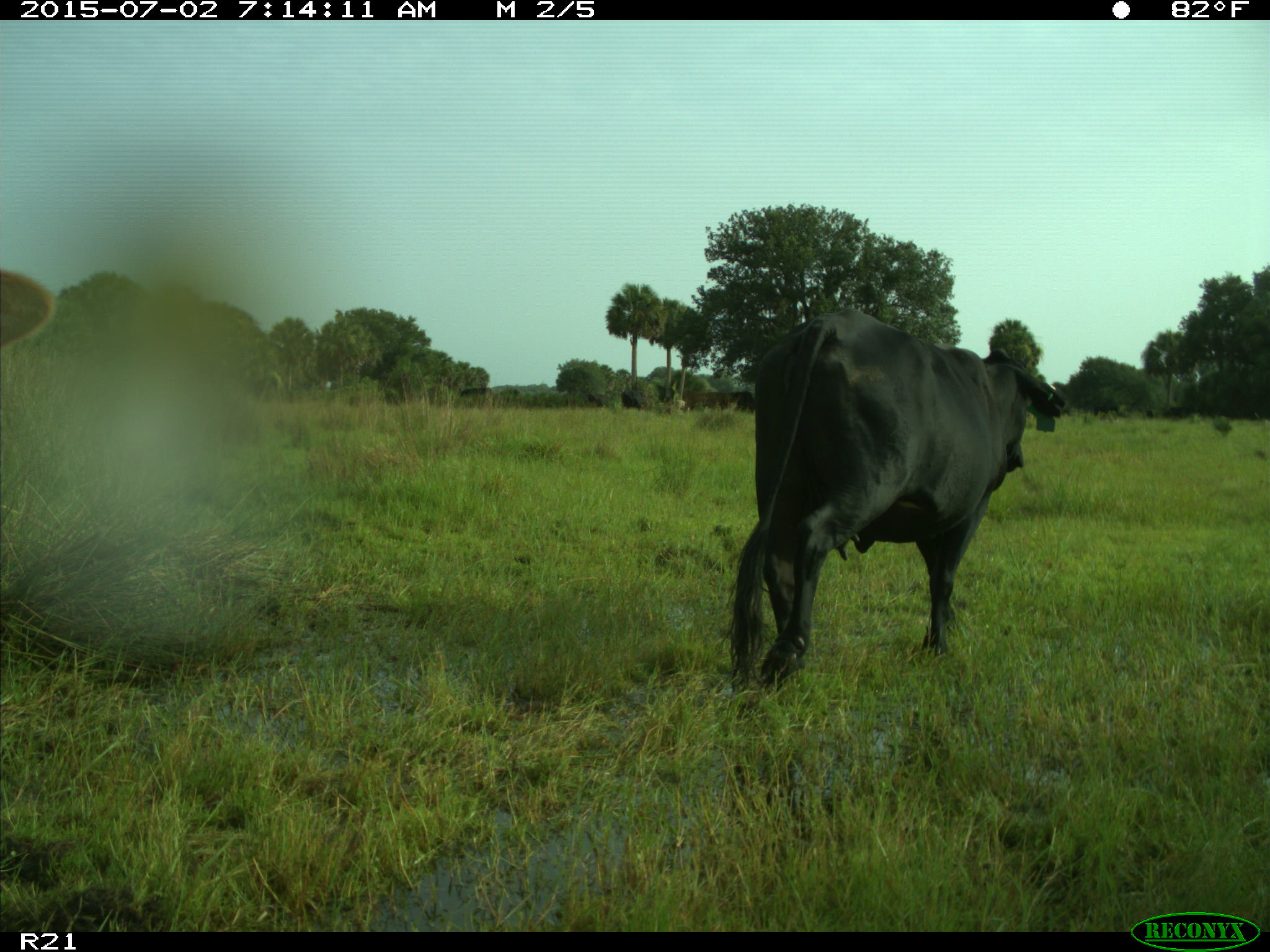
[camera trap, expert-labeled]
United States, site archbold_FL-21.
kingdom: Animalia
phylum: Chordata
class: Mammalia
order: Artiodactyla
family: Bovidae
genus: Bos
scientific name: Bos taurus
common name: domestic cow